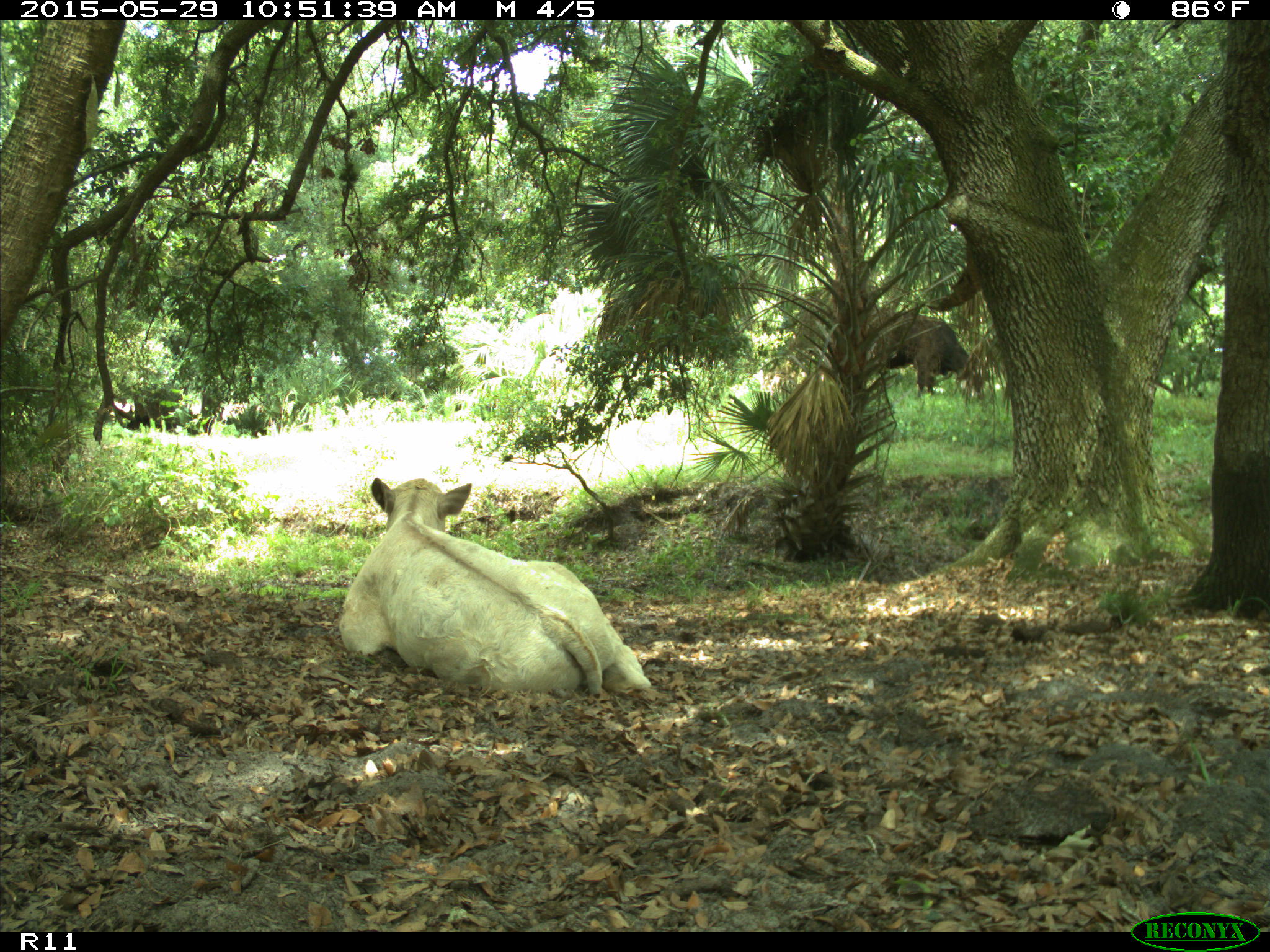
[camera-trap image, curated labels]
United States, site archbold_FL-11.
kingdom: Animalia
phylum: Chordata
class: Mammalia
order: Artiodactyla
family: Bovidae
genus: Bos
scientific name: Bos taurus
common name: domestic cow